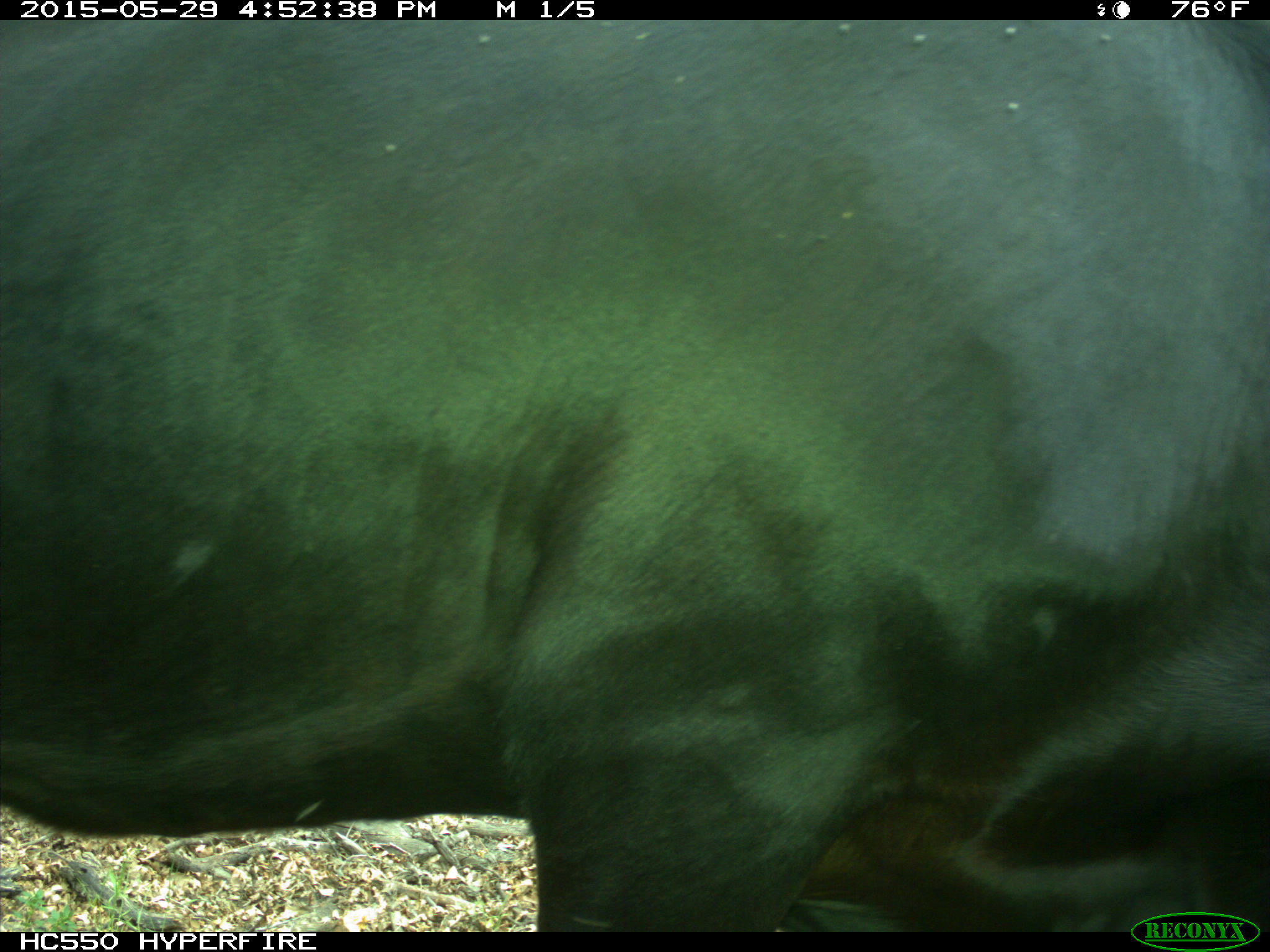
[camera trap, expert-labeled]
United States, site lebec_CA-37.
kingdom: Animalia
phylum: Chordata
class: Mammalia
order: Artiodactyla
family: Bovidae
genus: Bos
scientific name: Bos taurus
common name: domestic cow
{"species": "Bos taurus (domestic cow)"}